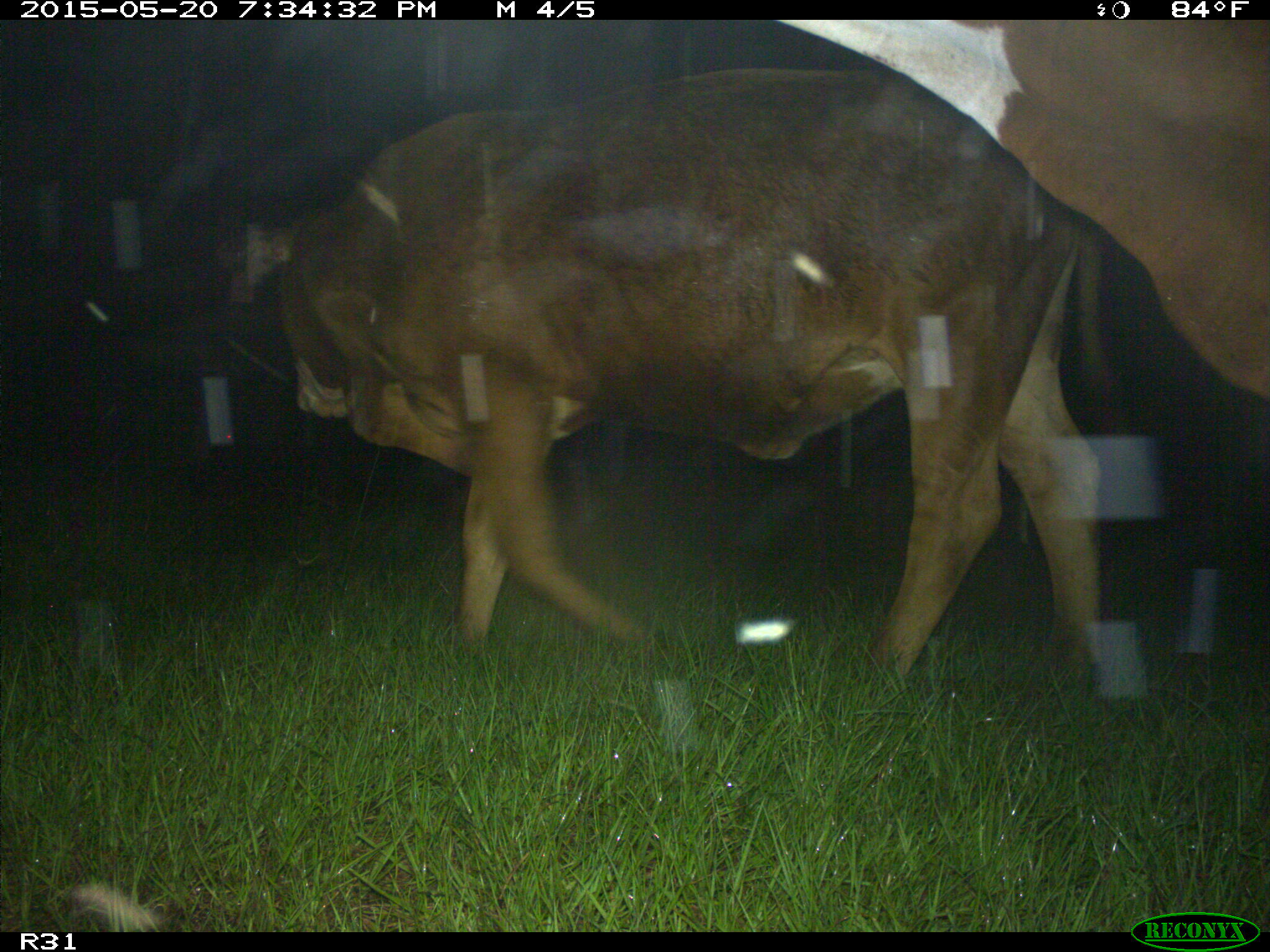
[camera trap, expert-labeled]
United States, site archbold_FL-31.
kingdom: Animalia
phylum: Chordata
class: Mammalia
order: Artiodactyla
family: Bovidae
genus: Bos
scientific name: Bos taurus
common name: domestic cow